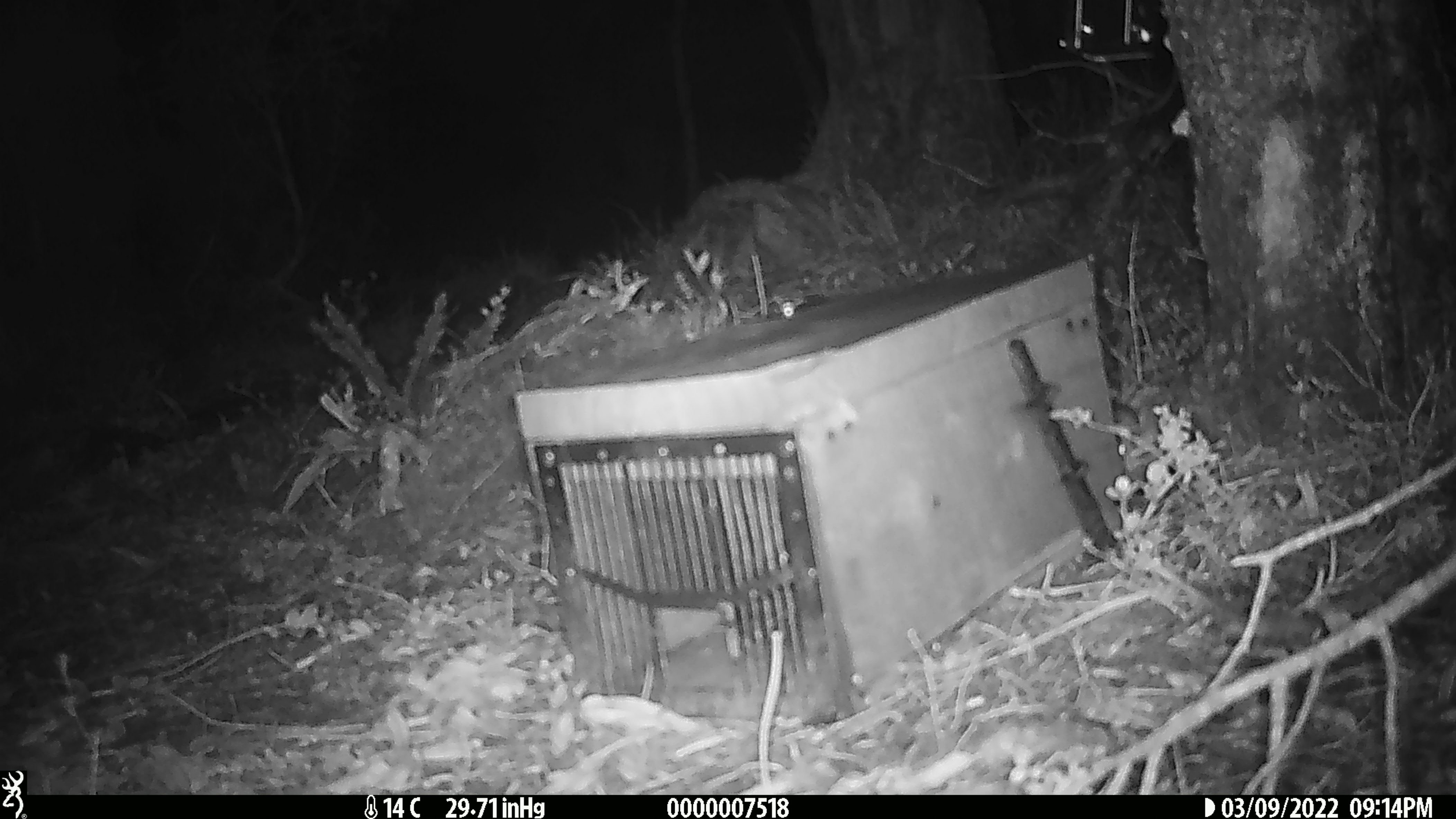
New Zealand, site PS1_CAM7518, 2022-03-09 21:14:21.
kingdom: Animalia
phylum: Chordata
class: Mammalia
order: Rodentia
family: Muridae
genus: Mus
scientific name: Mus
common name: mouse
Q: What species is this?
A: Mouse (Mus).